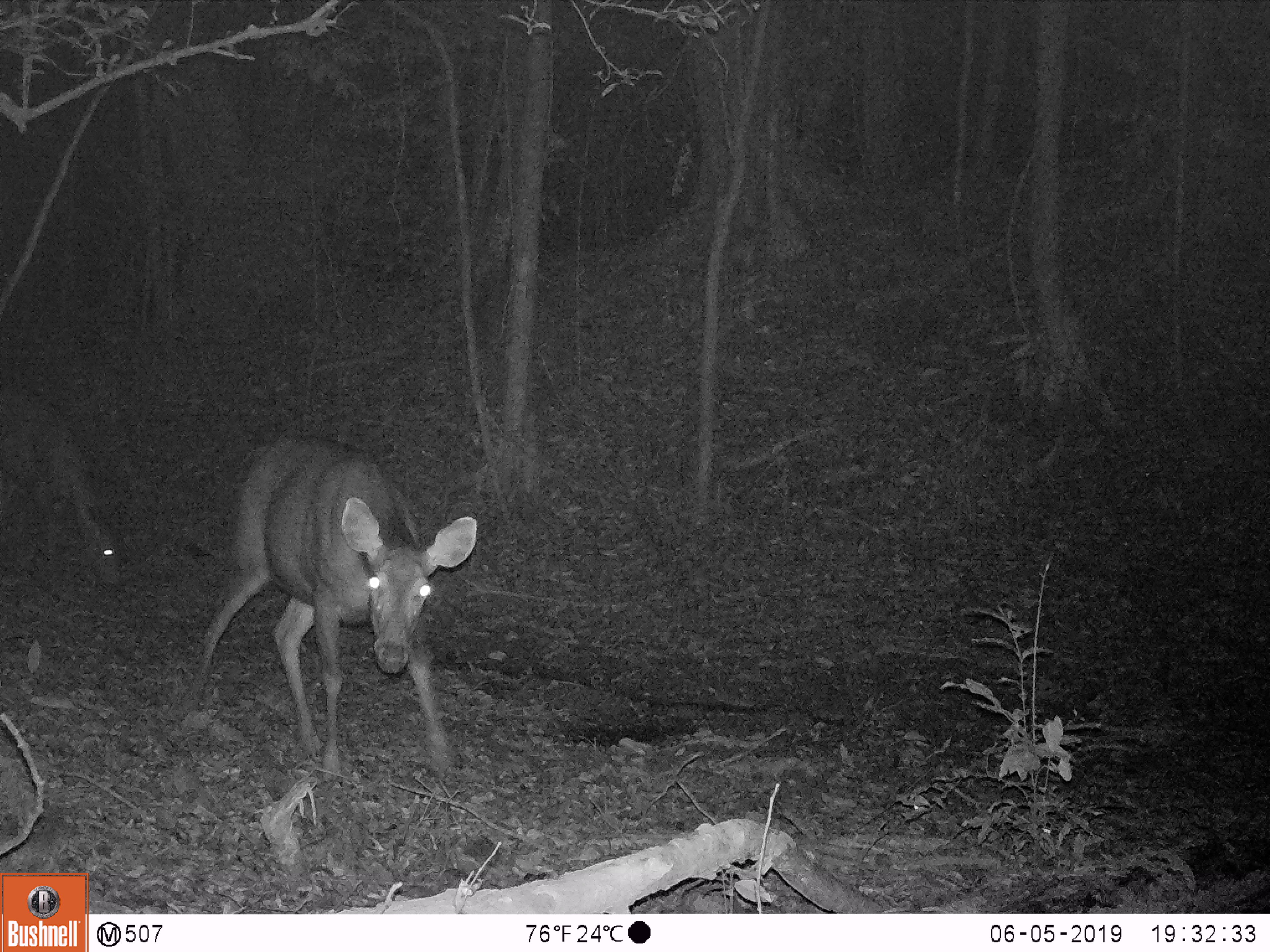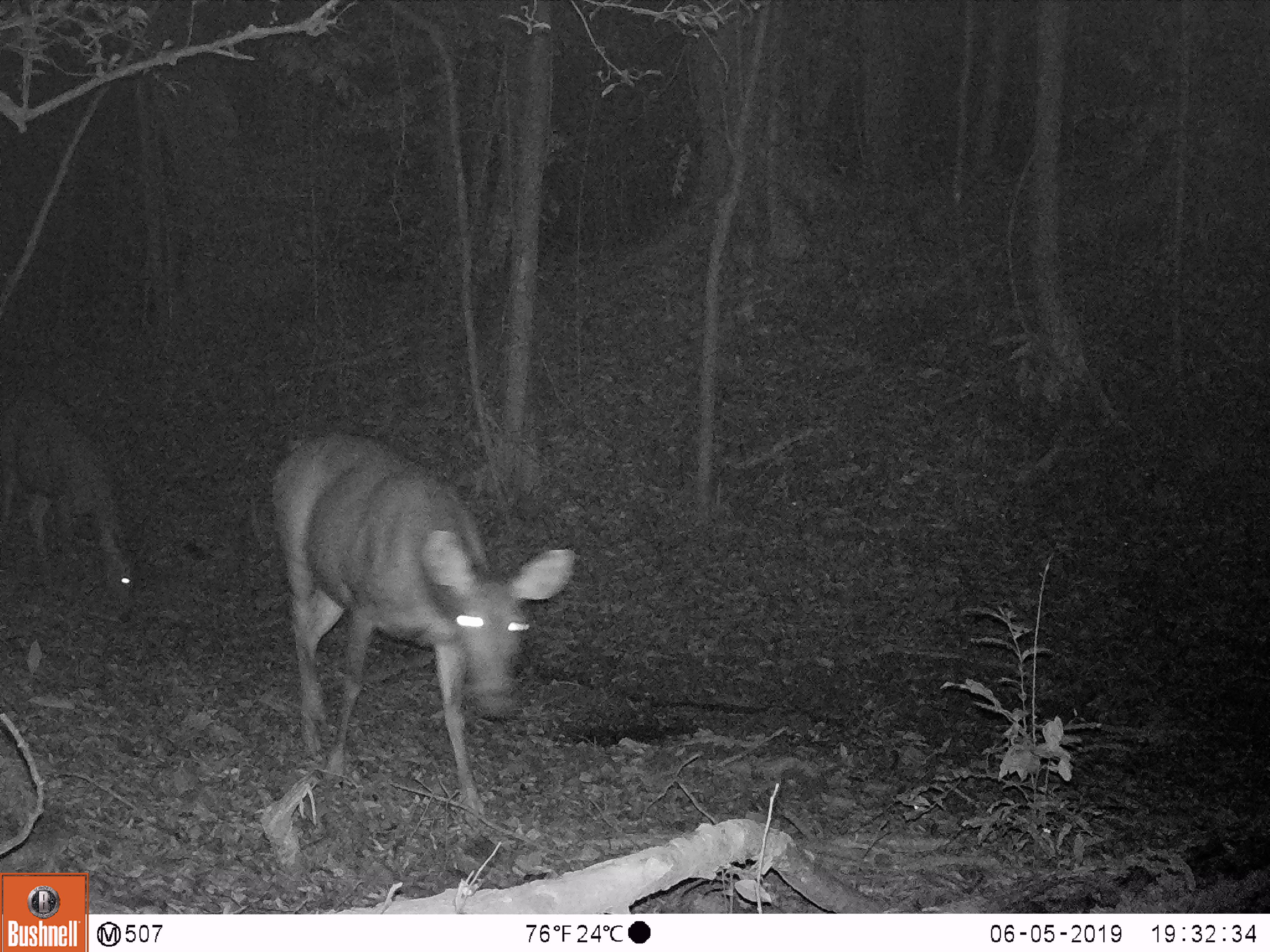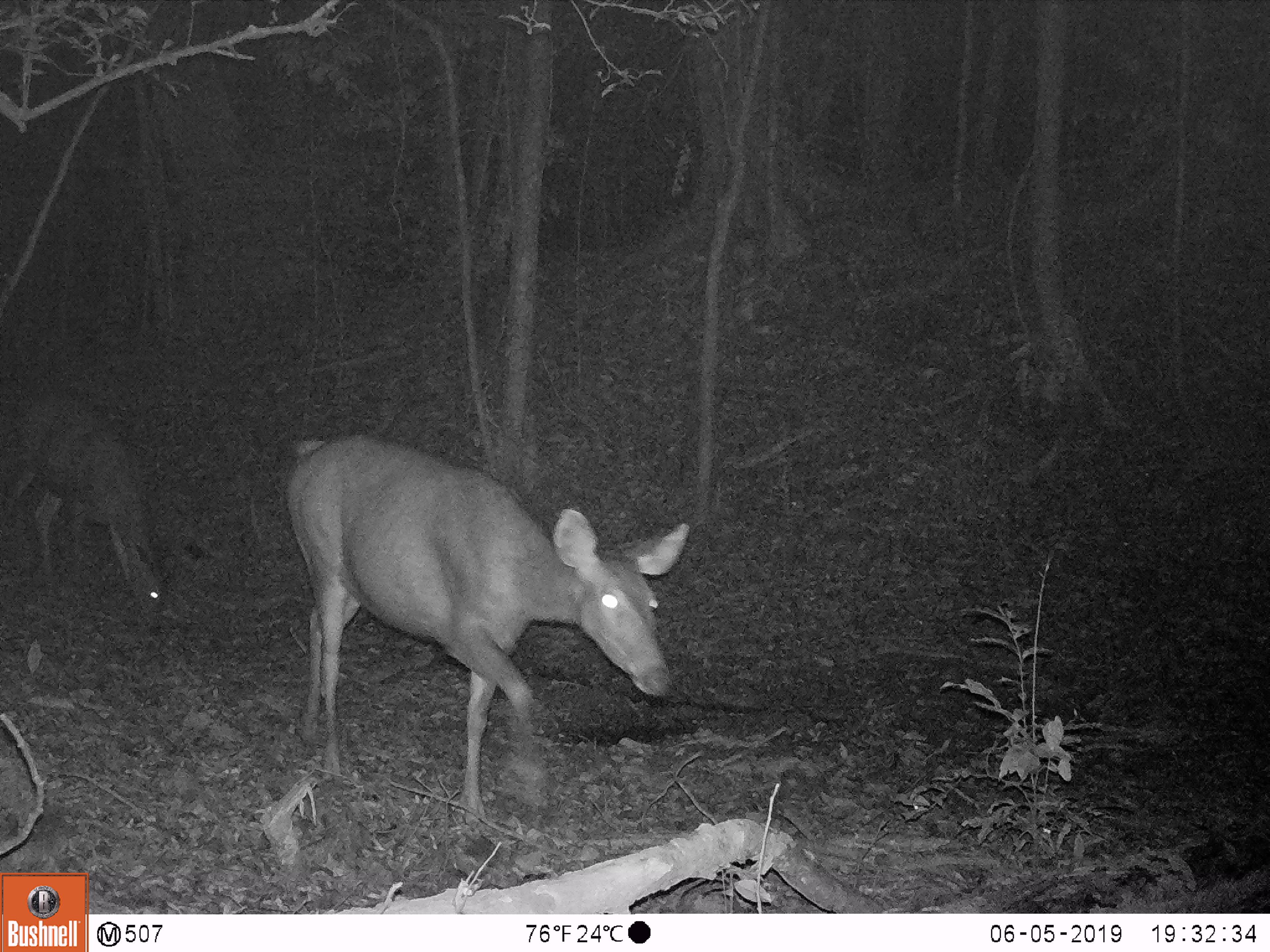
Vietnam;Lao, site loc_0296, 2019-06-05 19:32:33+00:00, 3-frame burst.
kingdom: Animalia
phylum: Chordata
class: Mammalia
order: Artiodactyla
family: Cervidae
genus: Rusa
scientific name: Rusa unicolor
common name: sambar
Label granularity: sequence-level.